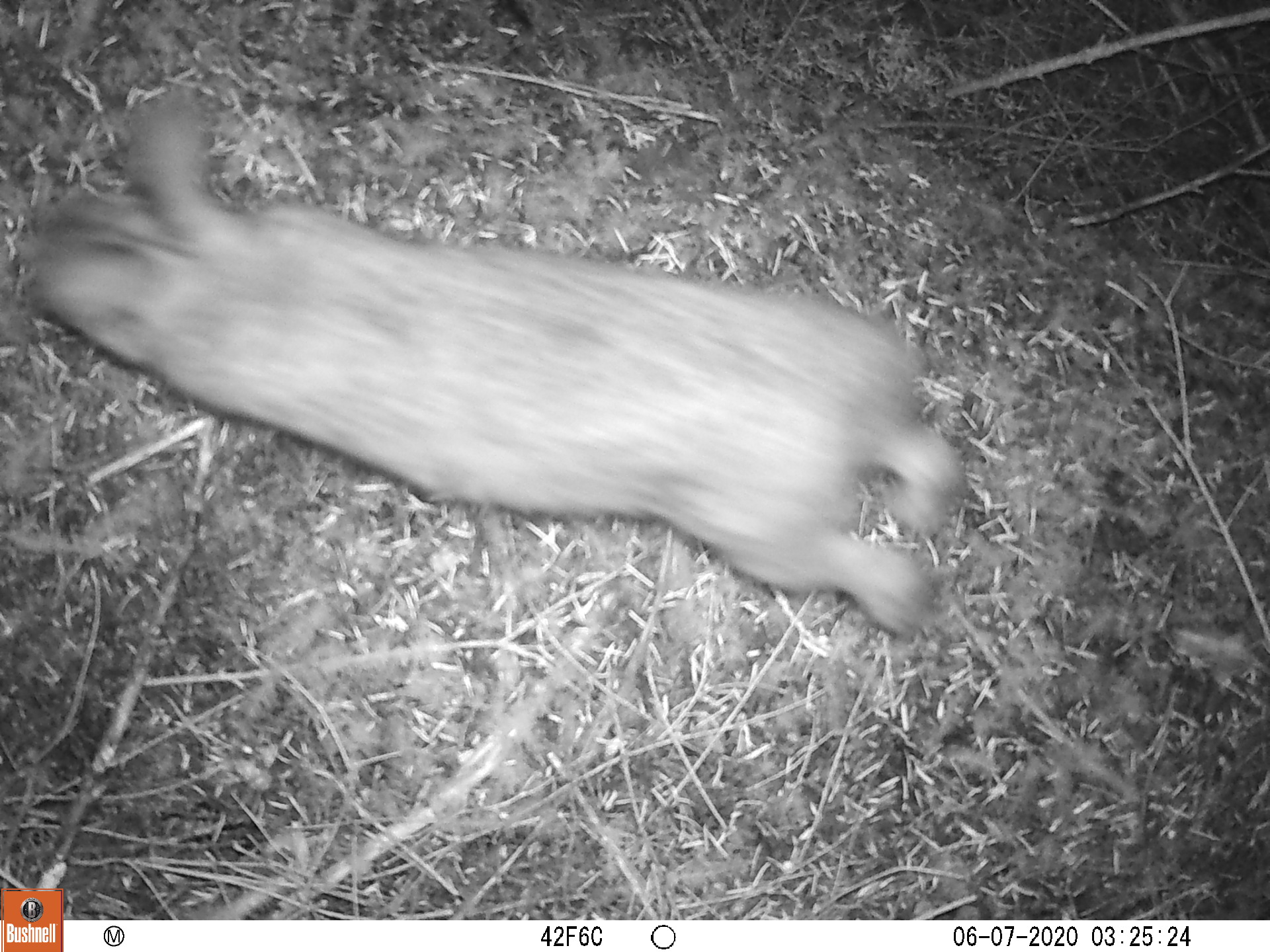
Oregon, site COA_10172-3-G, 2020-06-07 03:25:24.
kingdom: Animalia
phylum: Chordata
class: Mammalia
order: Lagomorpha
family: Leporidae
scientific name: Leporidae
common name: hares and rabbits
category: leporidae family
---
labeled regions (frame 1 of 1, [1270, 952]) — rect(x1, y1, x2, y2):
leporidae family: rect(14, 75, 978, 690)